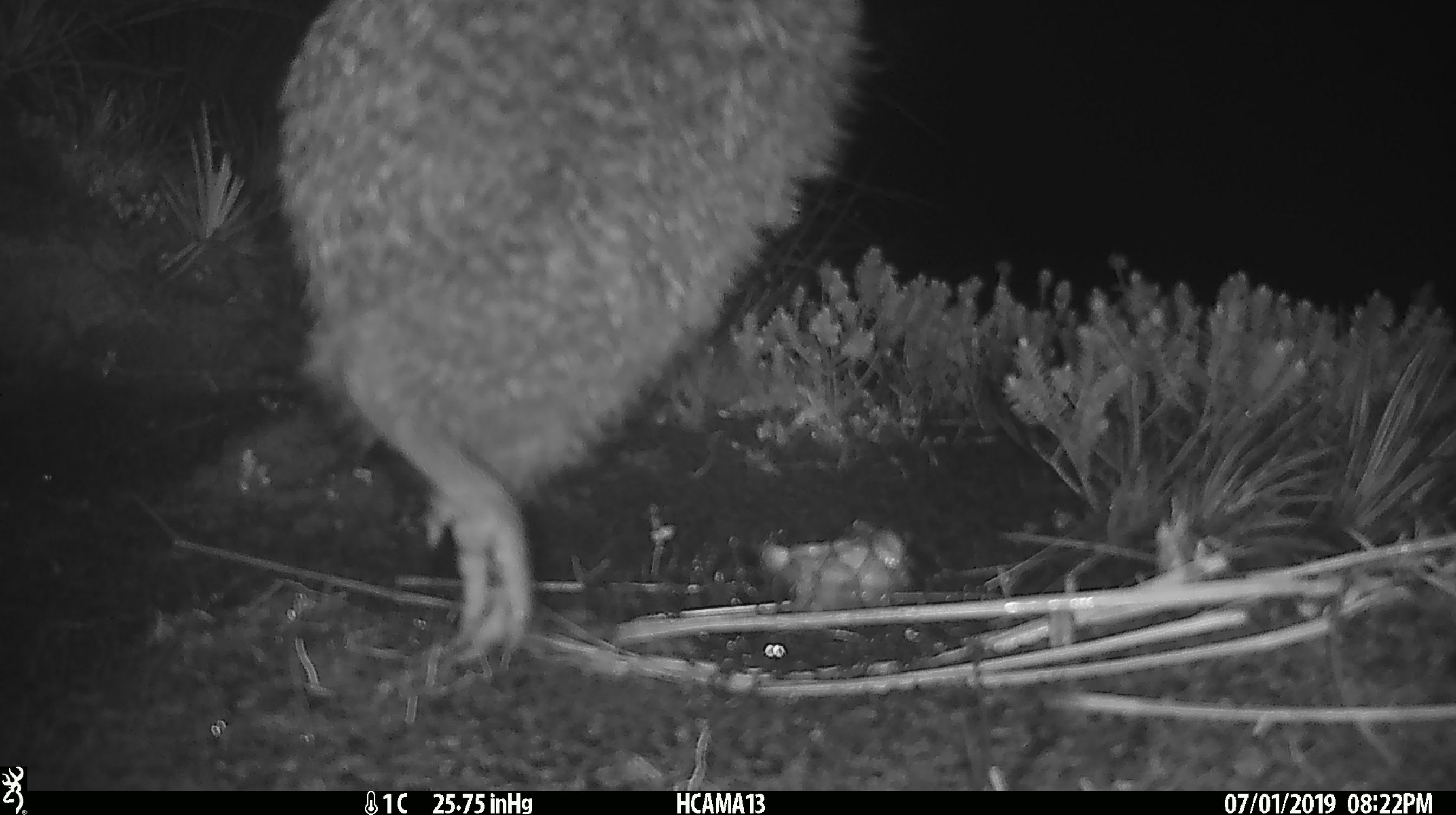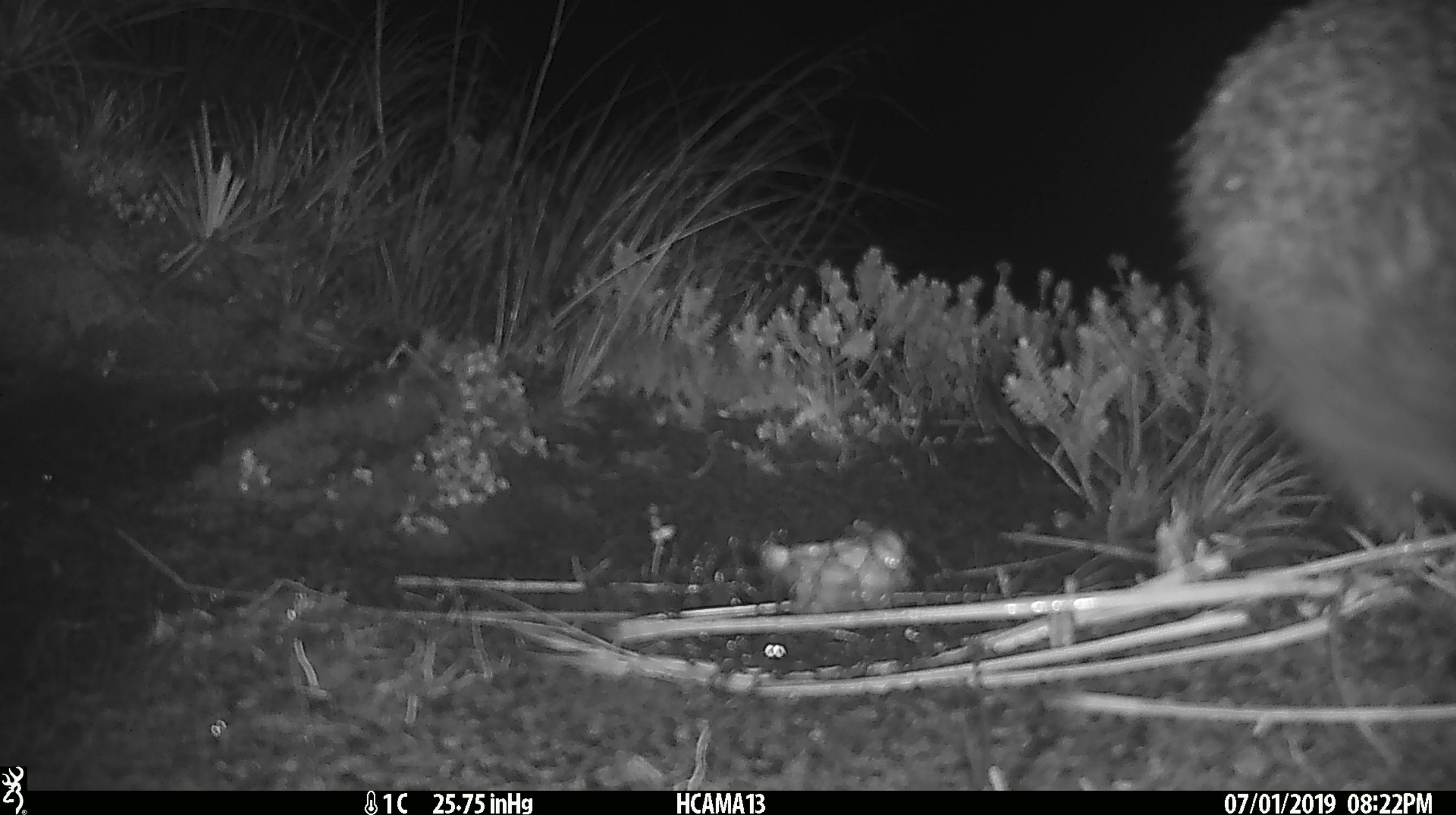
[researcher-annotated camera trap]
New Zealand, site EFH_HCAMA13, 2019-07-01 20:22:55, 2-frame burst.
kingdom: Animalia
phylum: Chordata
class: Aves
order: Apterygiformes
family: Apterygidae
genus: Apteryx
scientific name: Apteryx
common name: kiwi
Kiwi (Apteryx).